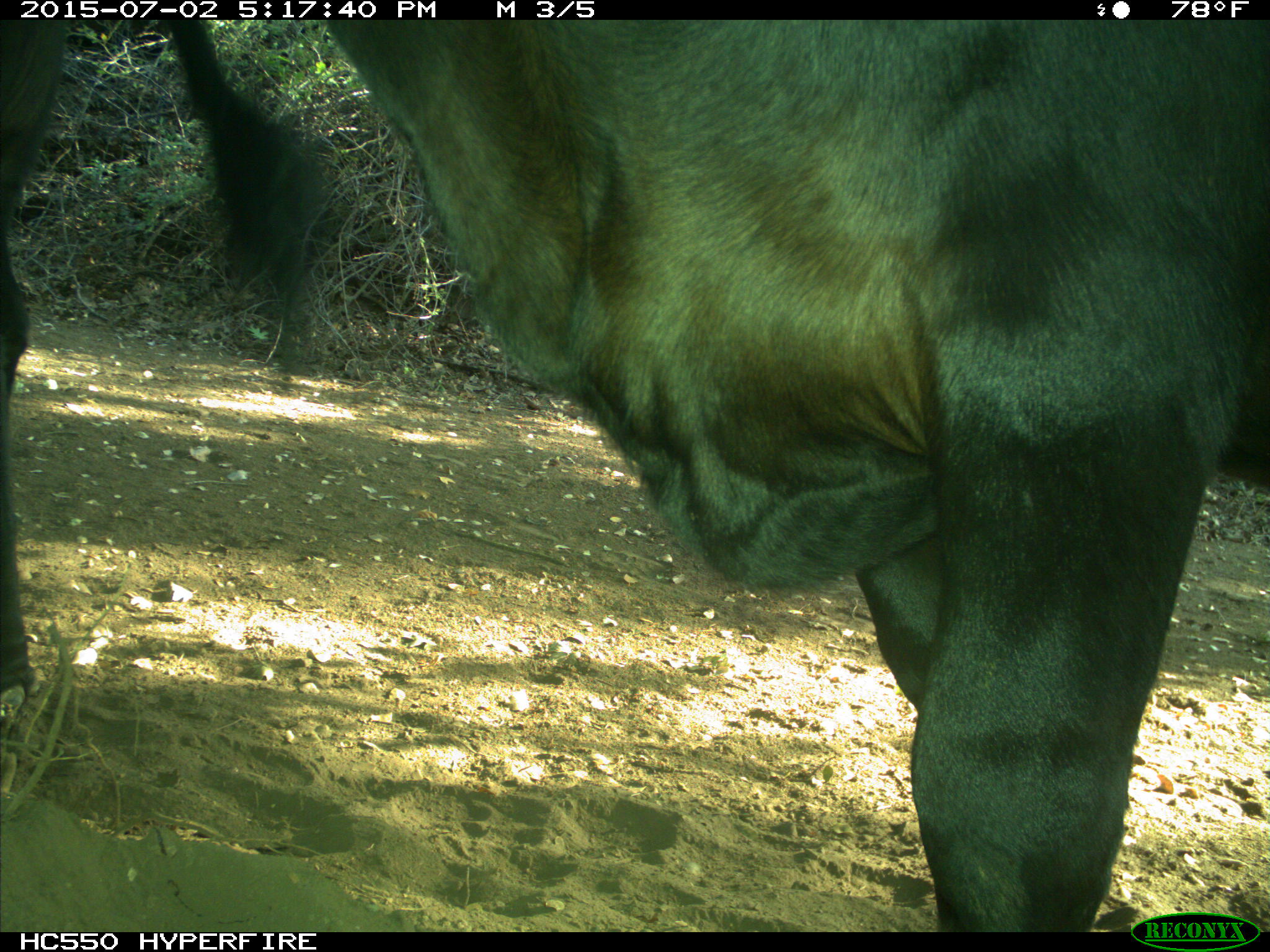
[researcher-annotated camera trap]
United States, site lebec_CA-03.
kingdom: Animalia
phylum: Chordata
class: Mammalia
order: Artiodactyla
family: Bovidae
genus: Bos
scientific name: Bos taurus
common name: domestic cow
Bos taurus (domestic cow).